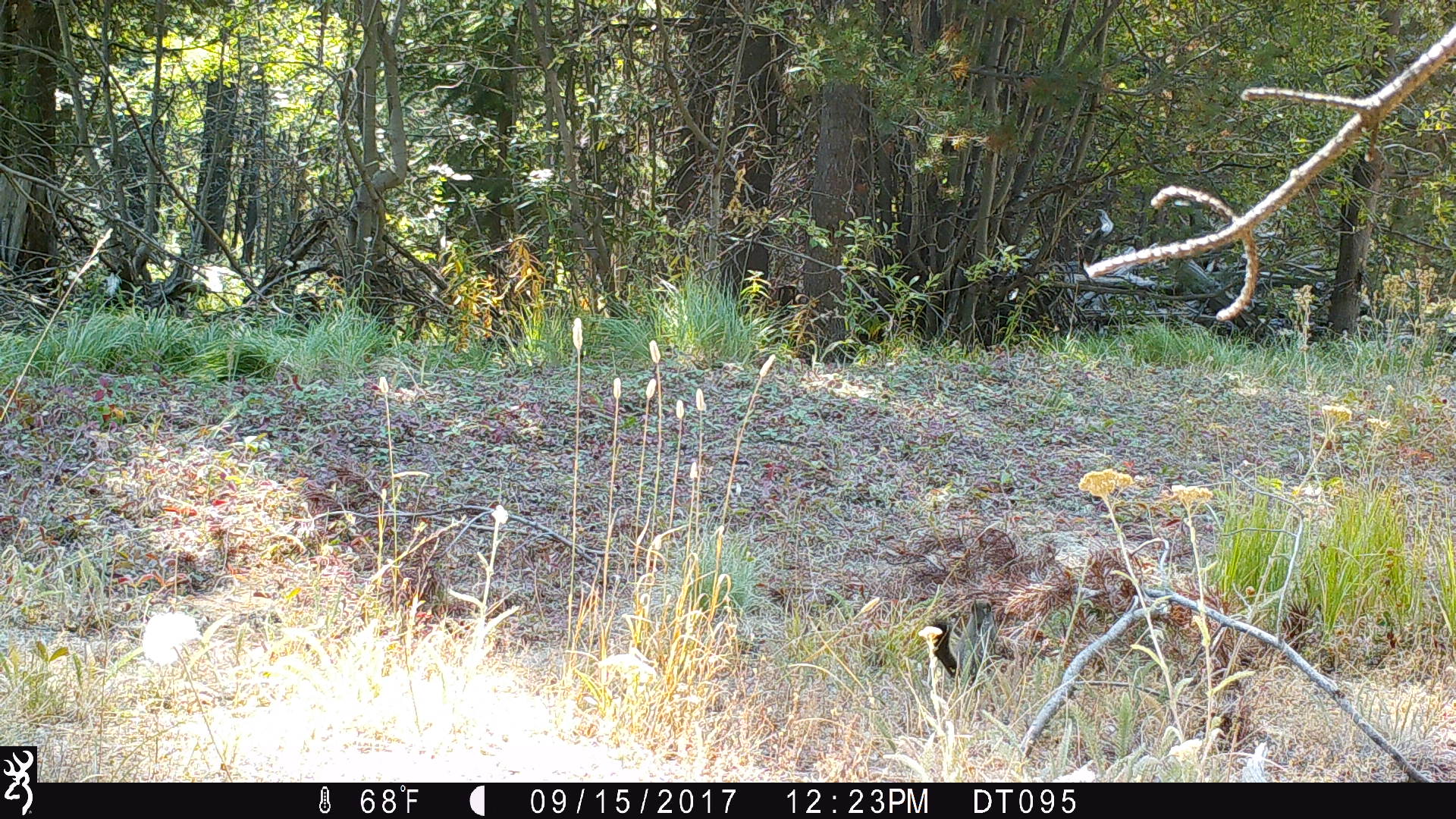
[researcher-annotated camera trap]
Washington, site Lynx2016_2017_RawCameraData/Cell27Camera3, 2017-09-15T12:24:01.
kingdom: Animalia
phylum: Chordata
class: Mammalia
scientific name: Mammalia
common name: small mammal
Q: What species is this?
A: Small mammal (Mammalia).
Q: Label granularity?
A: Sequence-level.